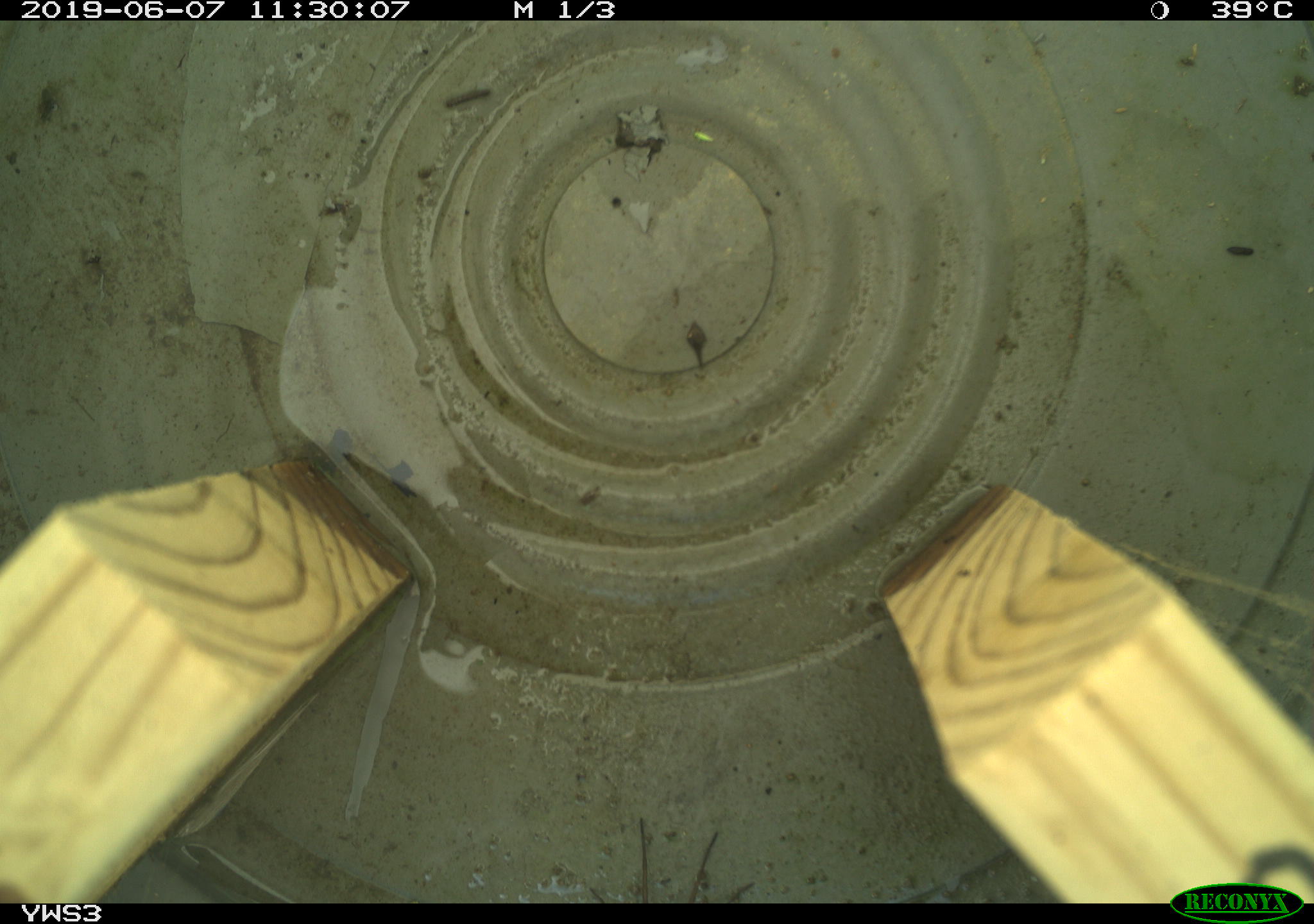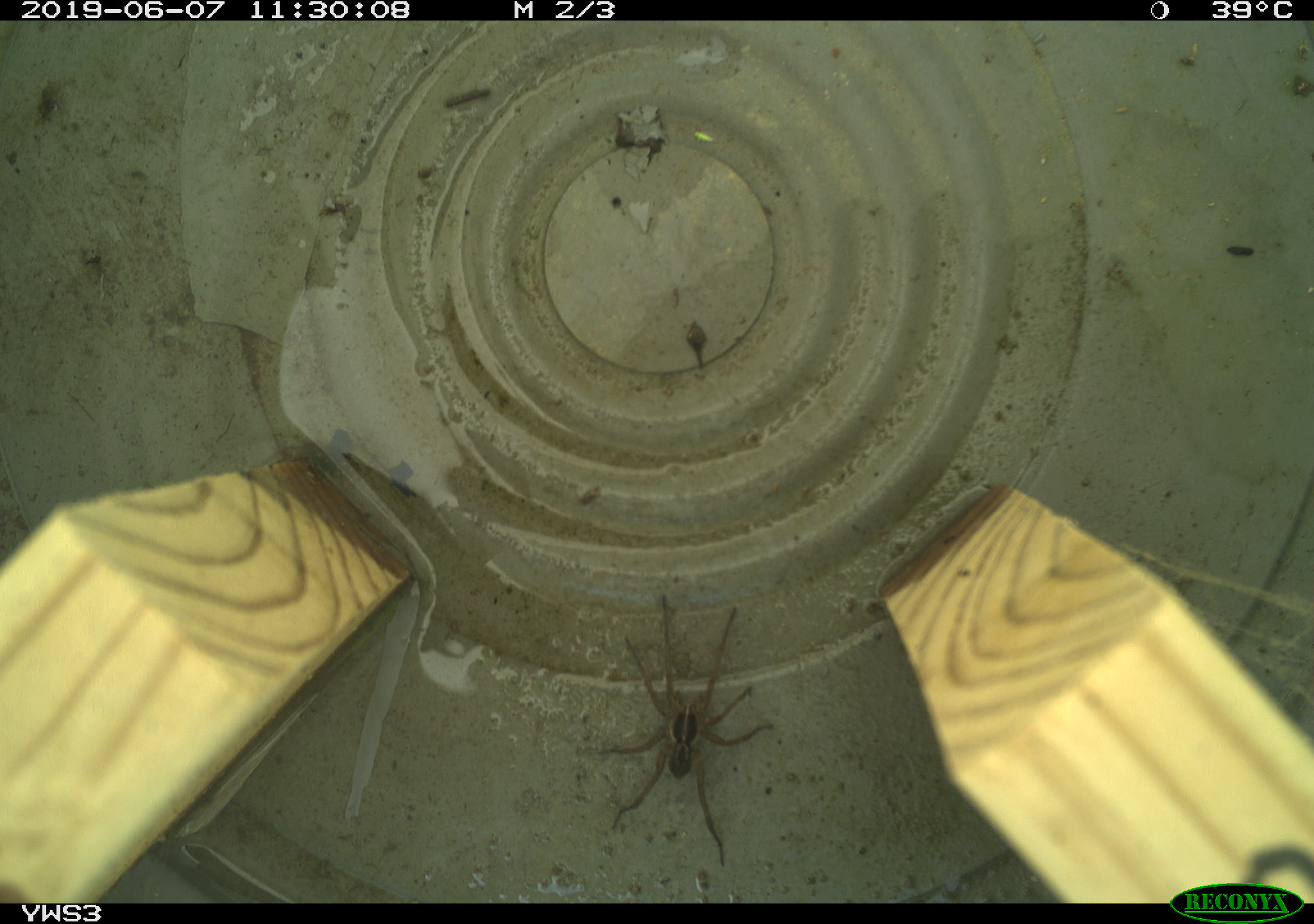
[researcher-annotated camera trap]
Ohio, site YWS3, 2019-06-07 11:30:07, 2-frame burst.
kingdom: Animalia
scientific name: Animalia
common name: animal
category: invertebrate